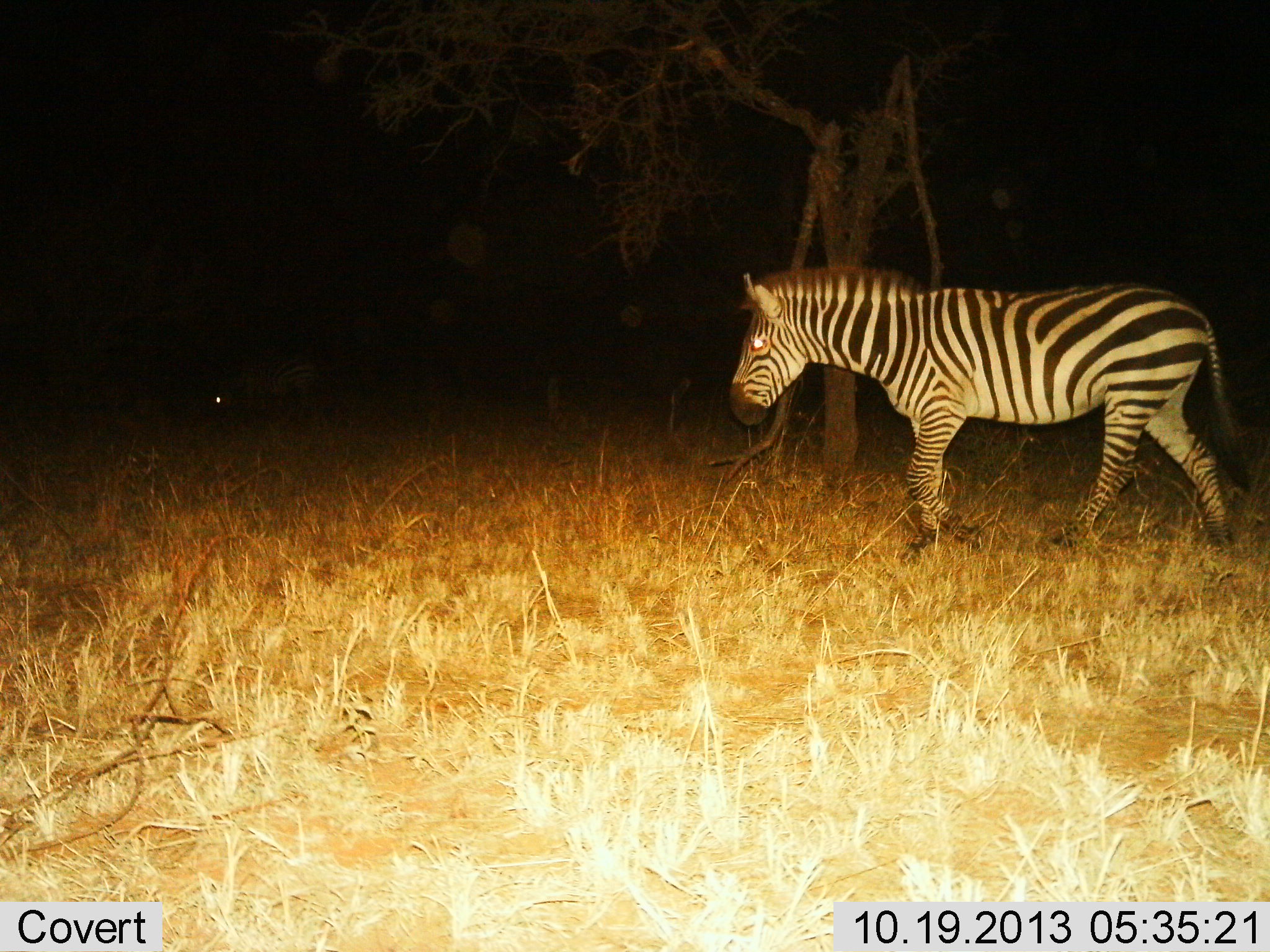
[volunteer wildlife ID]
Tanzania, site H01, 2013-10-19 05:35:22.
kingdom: Animalia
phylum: Chordata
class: Mammalia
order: Perissodactyla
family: Equidae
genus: Equus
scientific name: Equus quagga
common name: plains zebra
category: zebra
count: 1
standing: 0%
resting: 0%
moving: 100%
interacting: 0%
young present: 0%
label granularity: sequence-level